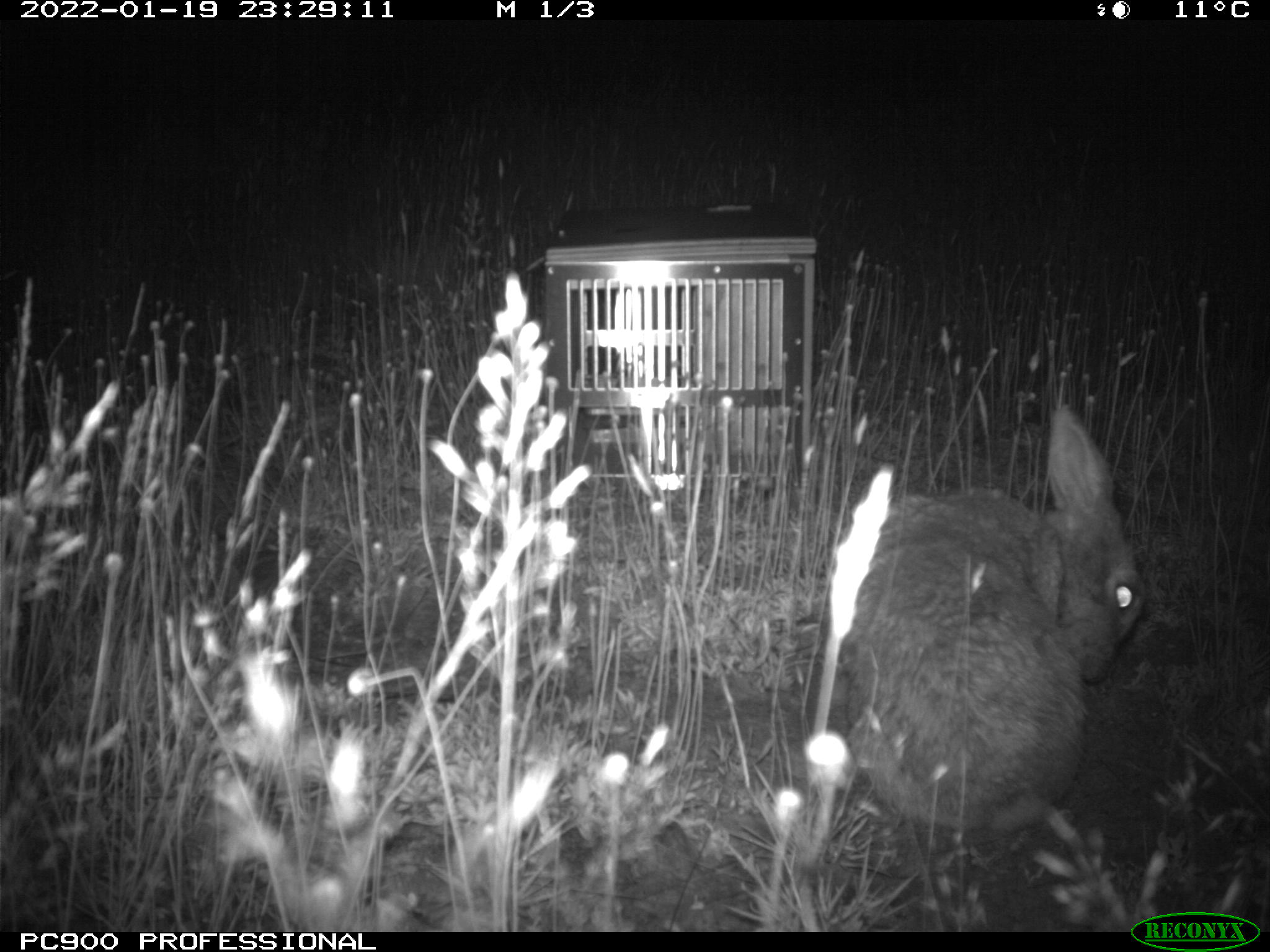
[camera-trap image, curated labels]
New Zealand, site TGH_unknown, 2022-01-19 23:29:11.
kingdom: Animalia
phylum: Chordata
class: Mammalia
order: Lagomorpha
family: Leporidae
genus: Oryctolagus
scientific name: Oryctolagus cuniculus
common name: european rabbit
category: rabbit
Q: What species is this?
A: Rabbit (european rabbit) (Oryctolagus cuniculus).